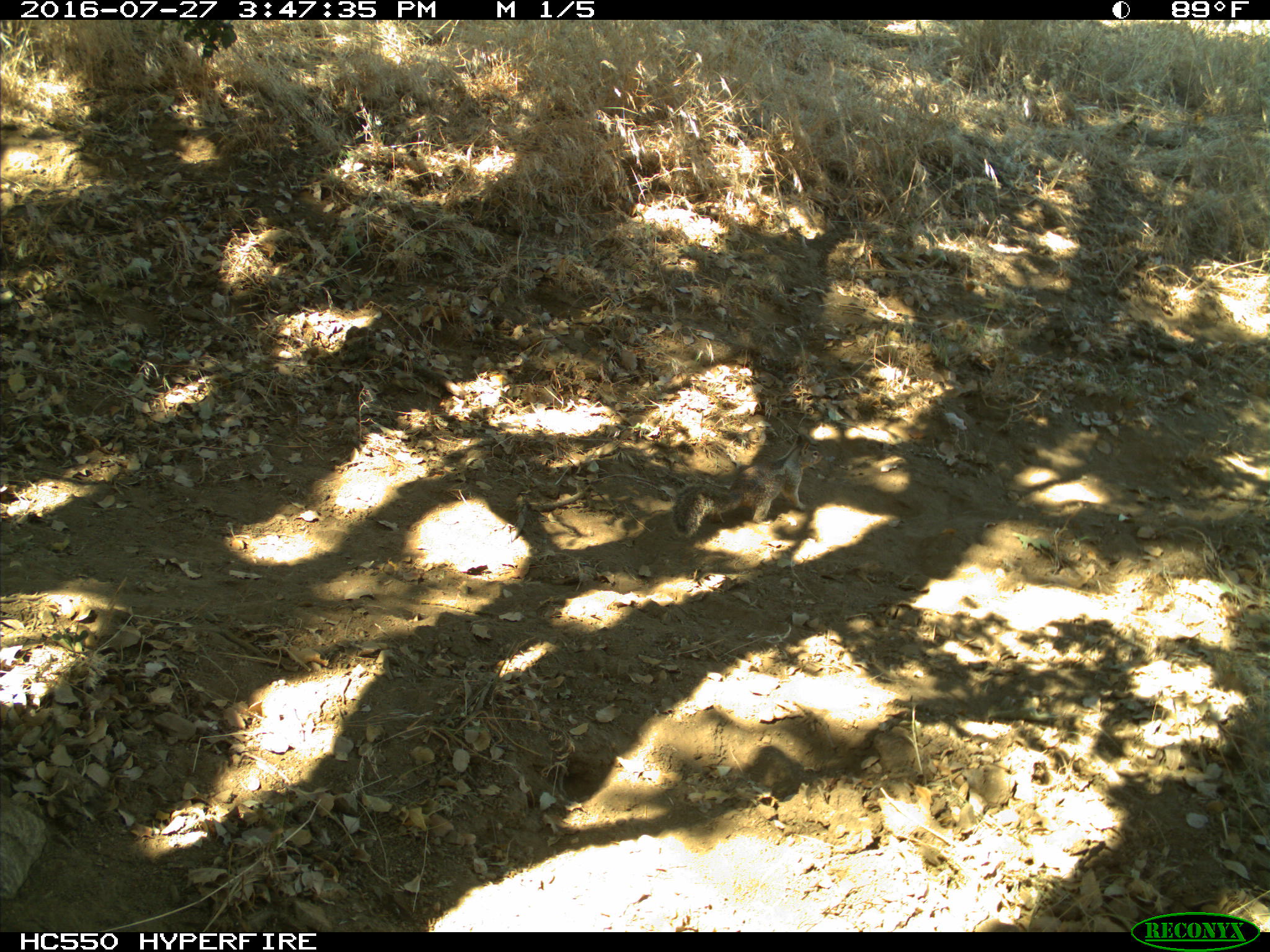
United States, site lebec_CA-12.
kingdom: Animalia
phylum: Chordata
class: Mammalia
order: Rodentia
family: Sciuridae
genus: Otospermophilus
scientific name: Otospermophilus beecheyi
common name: california ground squirrel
Otospermophilus beecheyi (california ground squirrel).